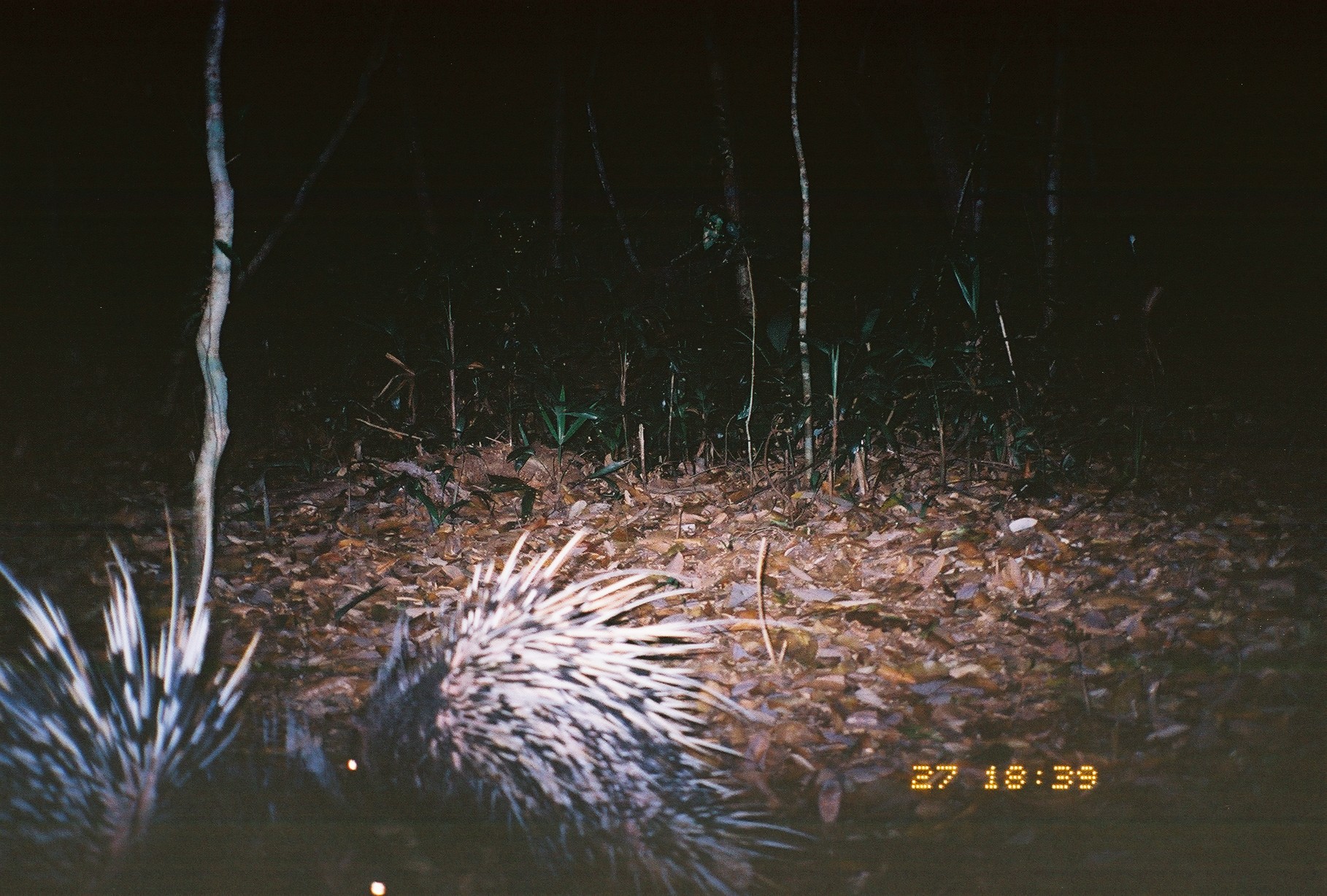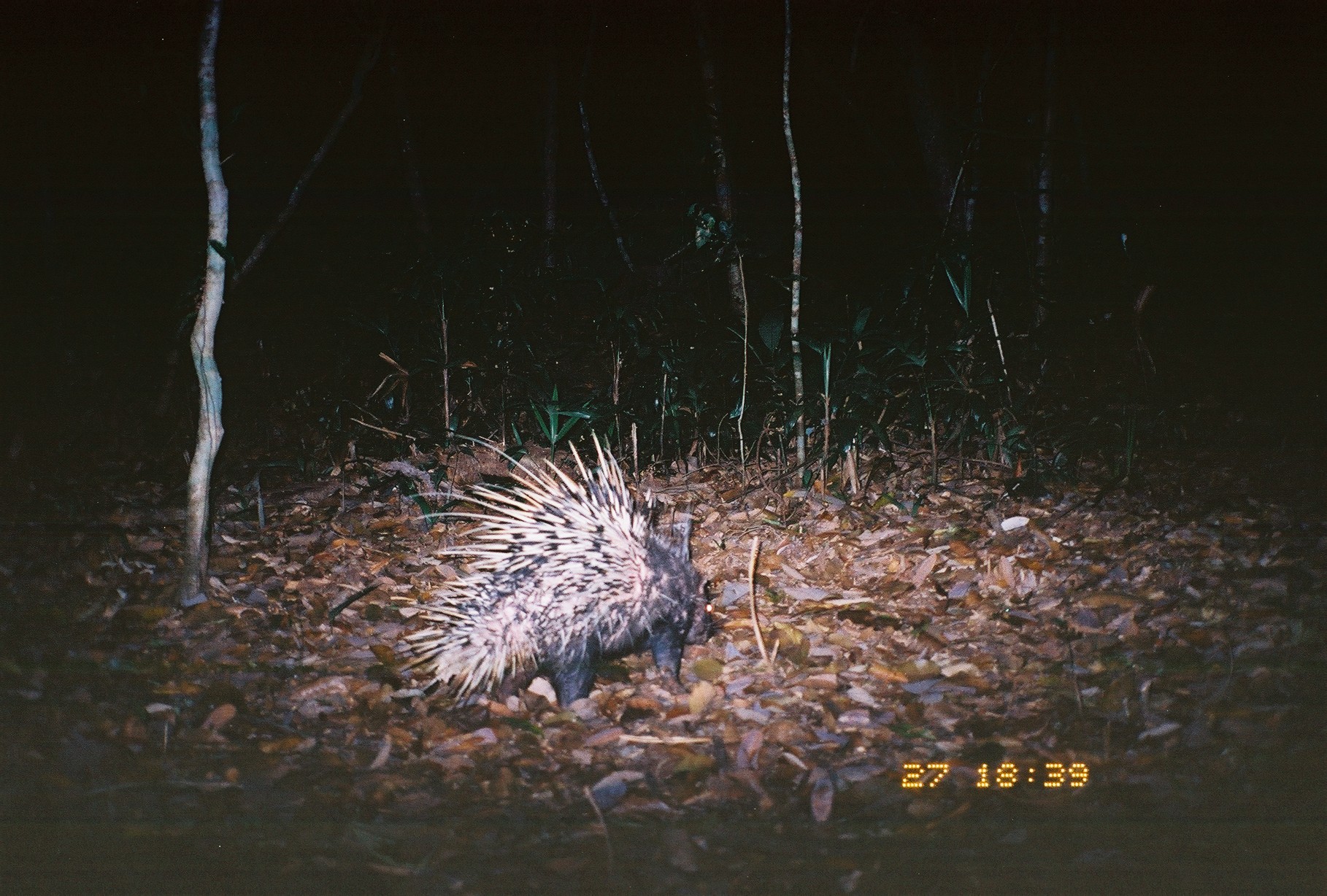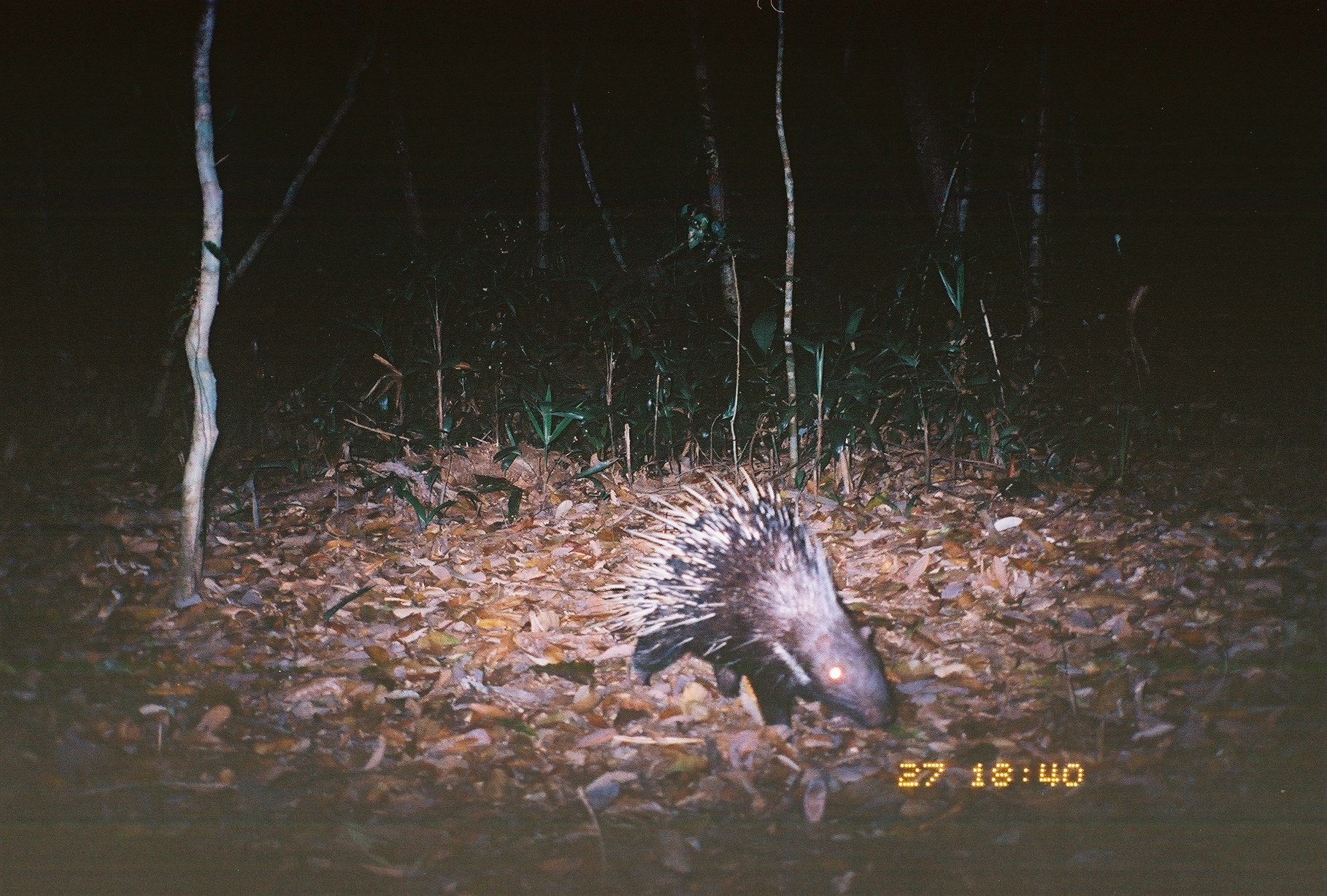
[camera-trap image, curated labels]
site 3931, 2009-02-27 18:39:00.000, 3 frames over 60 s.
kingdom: Animalia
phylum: Chordata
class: Mammalia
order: Rodentia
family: Hystricidae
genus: Hystrix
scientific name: Hystrix brachyura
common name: east asian porcupine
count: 2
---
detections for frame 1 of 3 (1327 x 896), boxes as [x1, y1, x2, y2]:
hystrix brachyura: [4, 508, 819, 894]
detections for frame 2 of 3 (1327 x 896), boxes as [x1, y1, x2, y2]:
hystrix brachyura: [396, 431, 716, 714]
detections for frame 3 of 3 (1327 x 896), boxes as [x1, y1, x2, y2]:
hystrix brachyura: [594, 465, 895, 743]